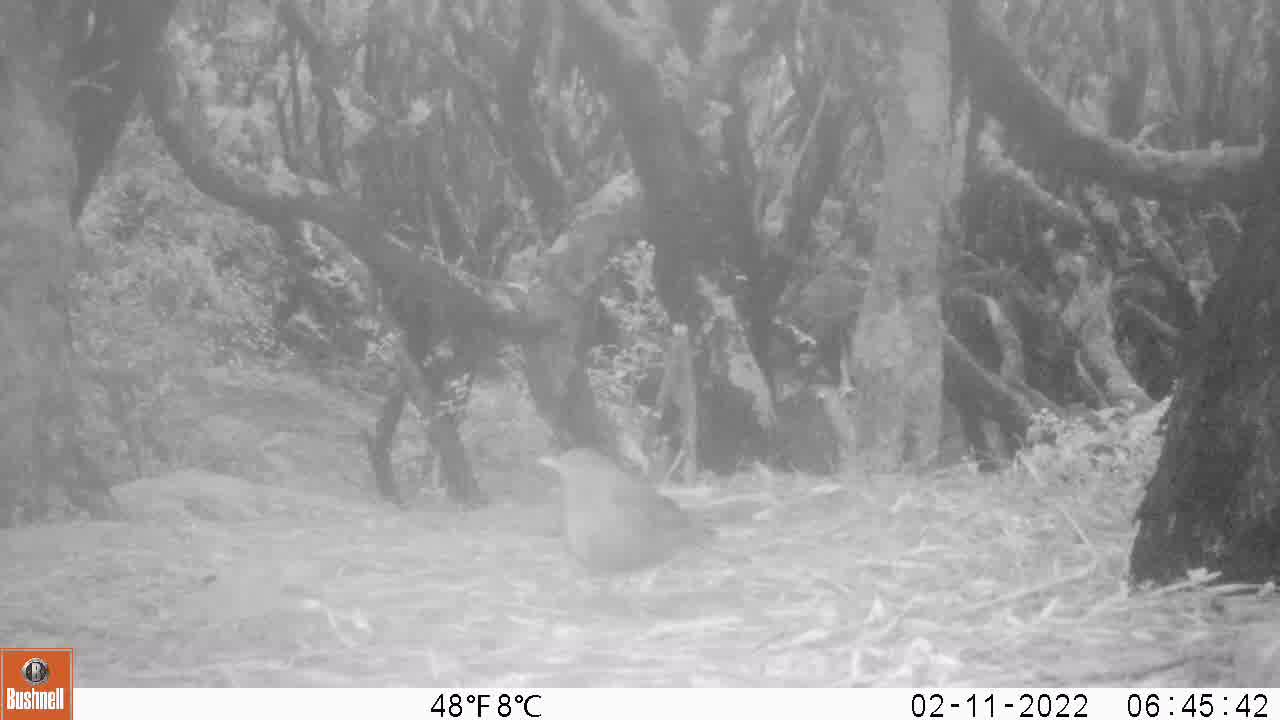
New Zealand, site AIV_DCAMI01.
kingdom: Animalia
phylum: Chordata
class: Aves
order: Passeriformes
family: Turdidae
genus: Turdus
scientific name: Turdus merula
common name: eurasian blackbird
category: blackbird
Blackbird (eurasian blackbird) (Turdus merula).